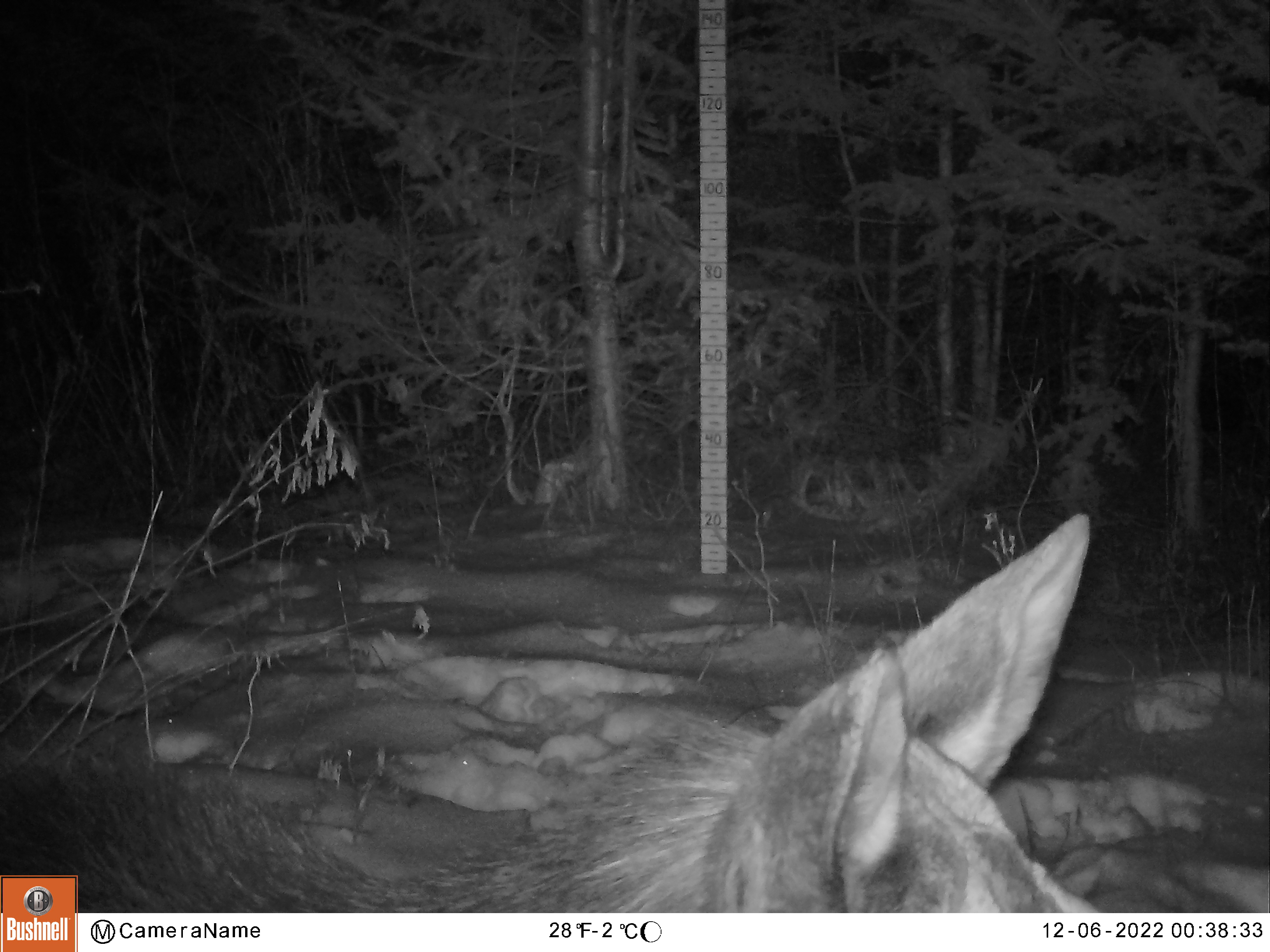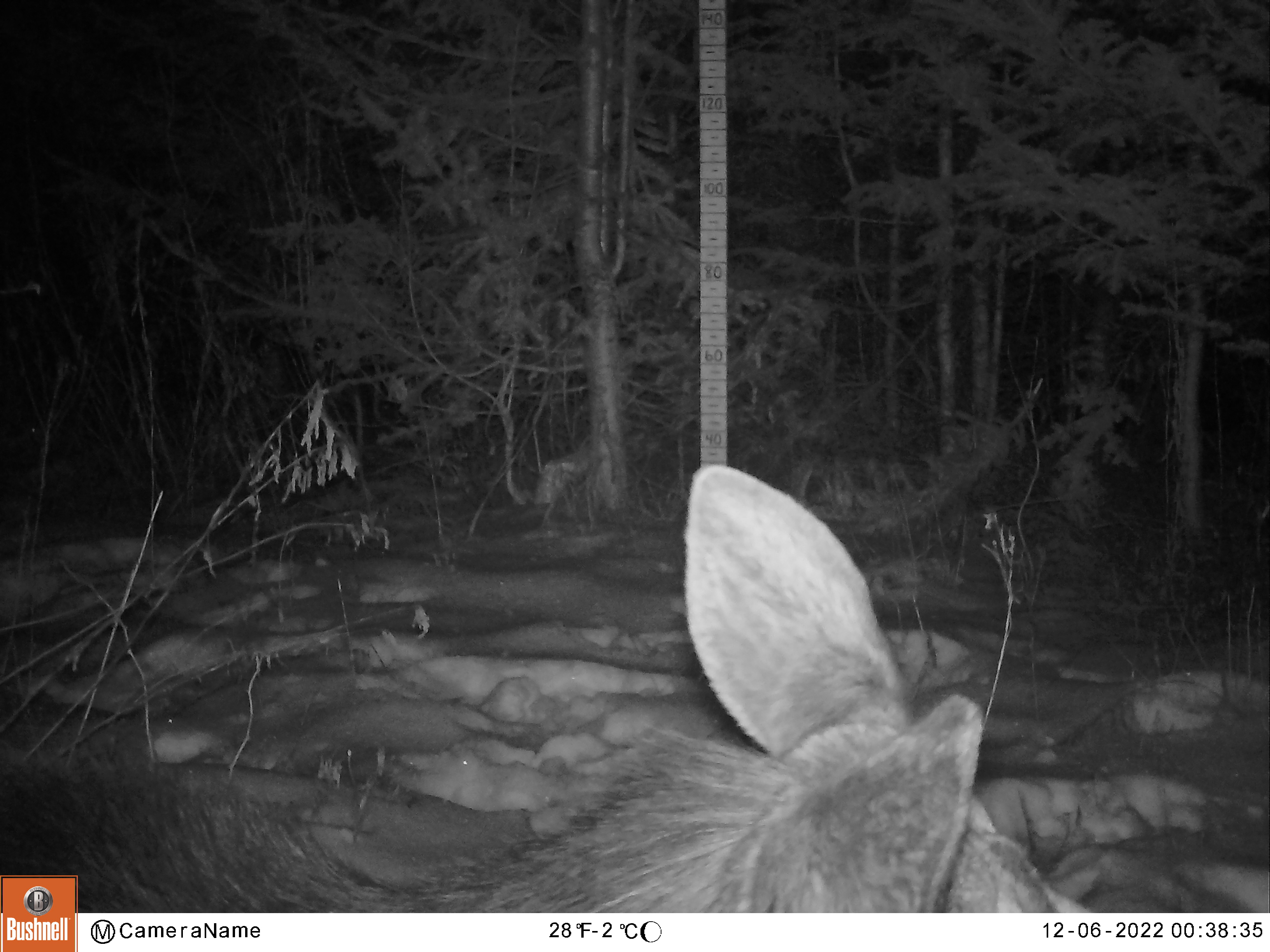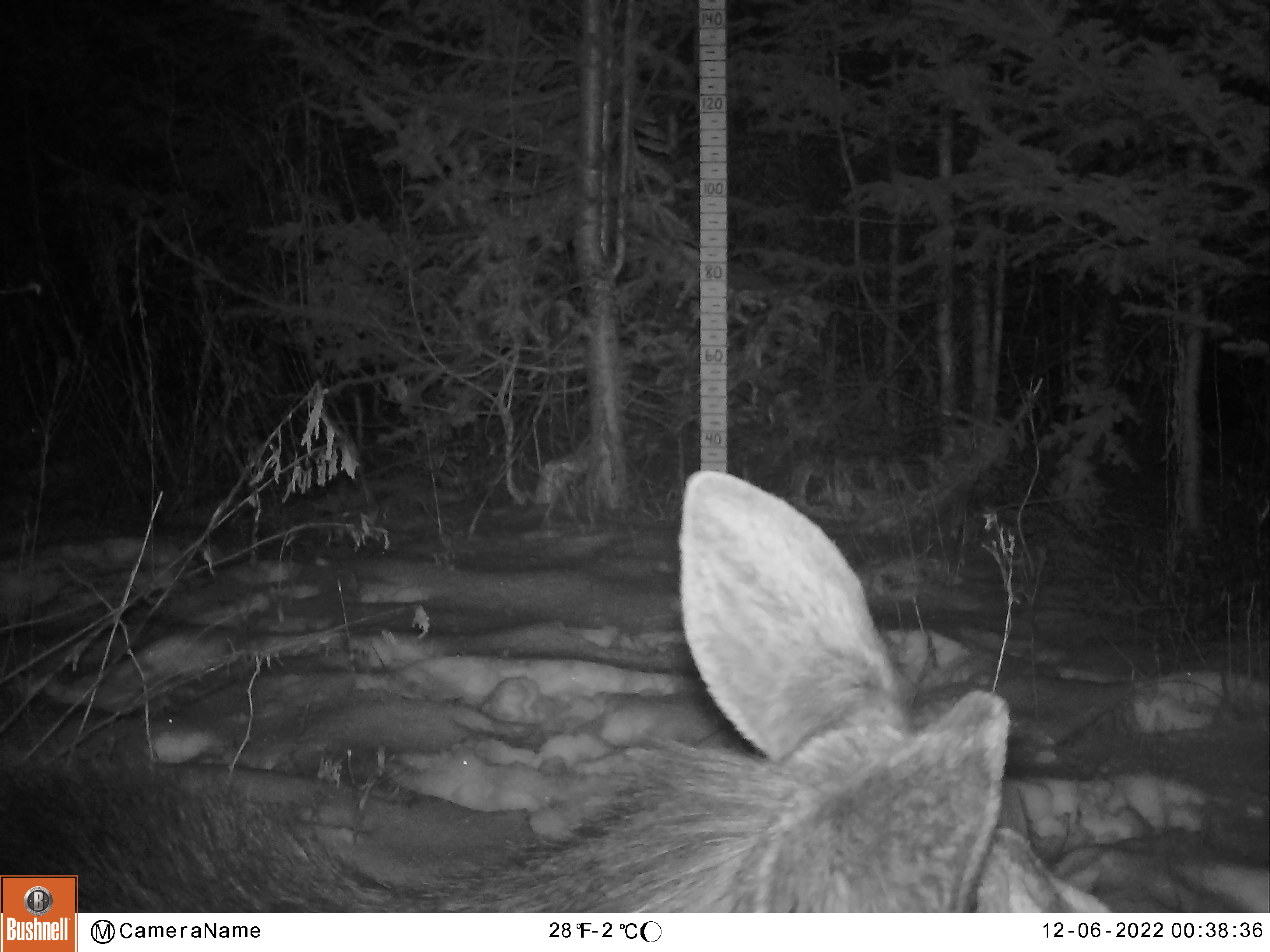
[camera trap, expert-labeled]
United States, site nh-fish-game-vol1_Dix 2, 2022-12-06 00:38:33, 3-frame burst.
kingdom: Animalia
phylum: Chordata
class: Mammalia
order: Artiodactyla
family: Cervidae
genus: Alces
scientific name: Alces alces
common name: moose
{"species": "moose (Alces alces)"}